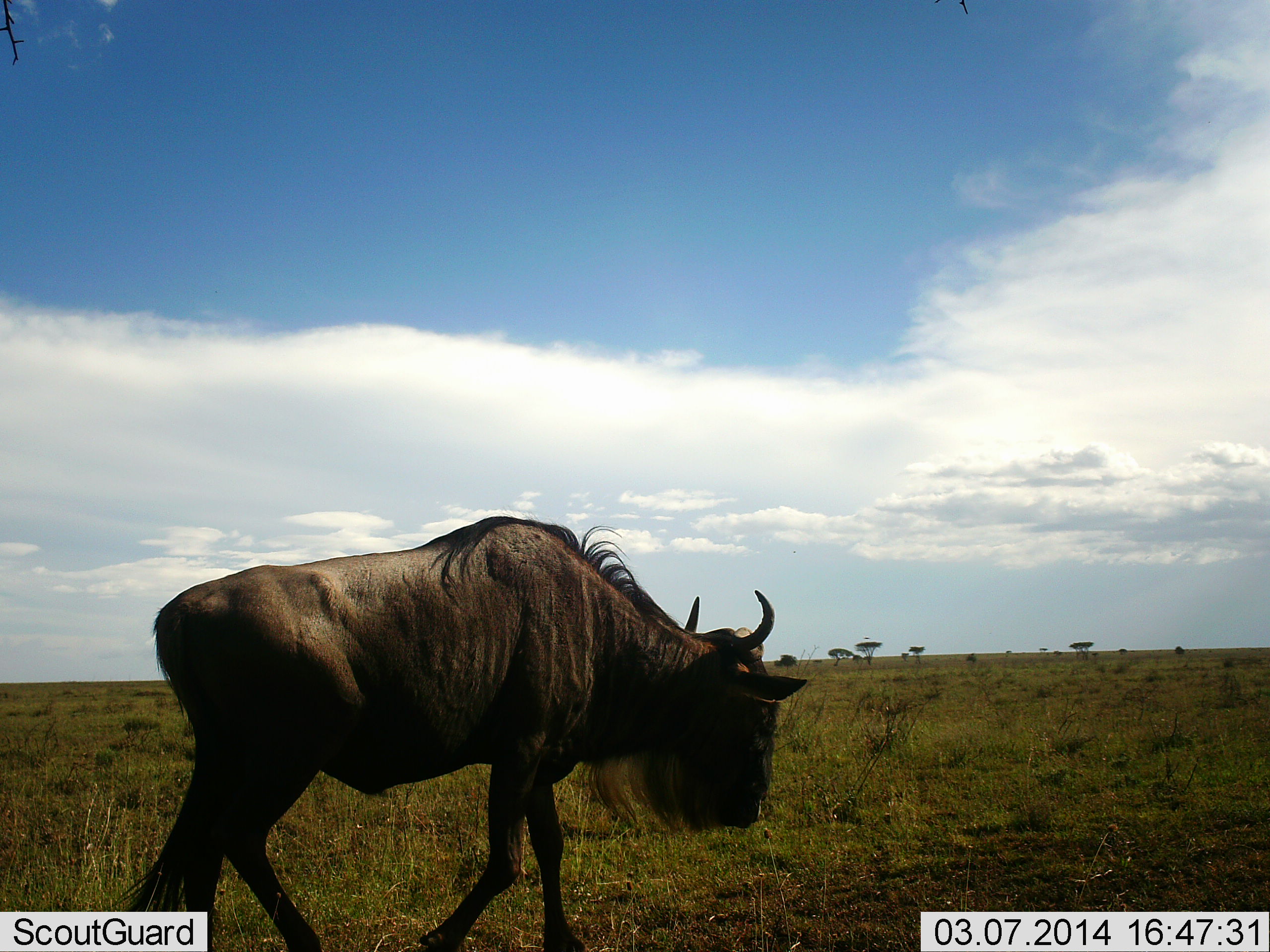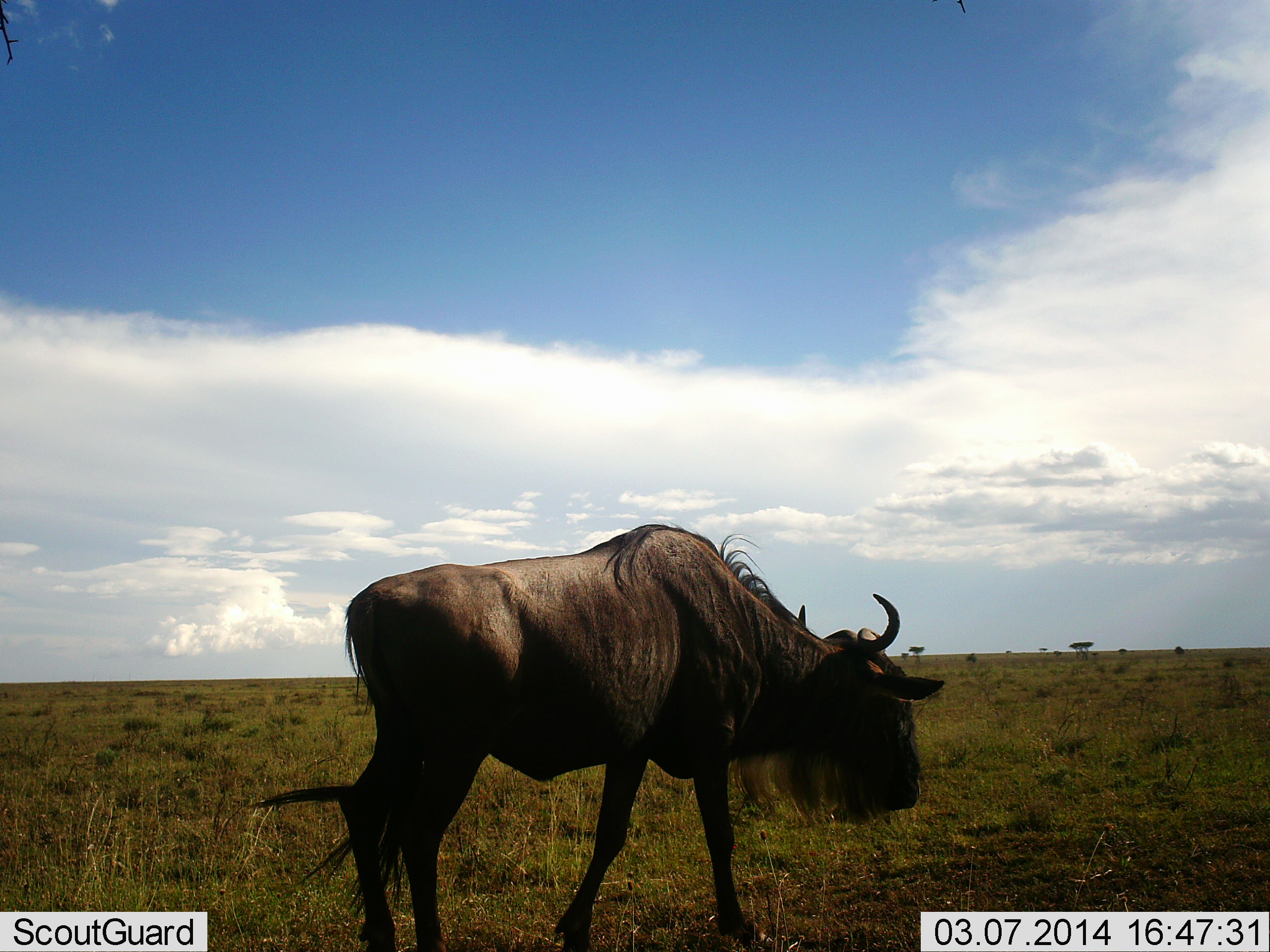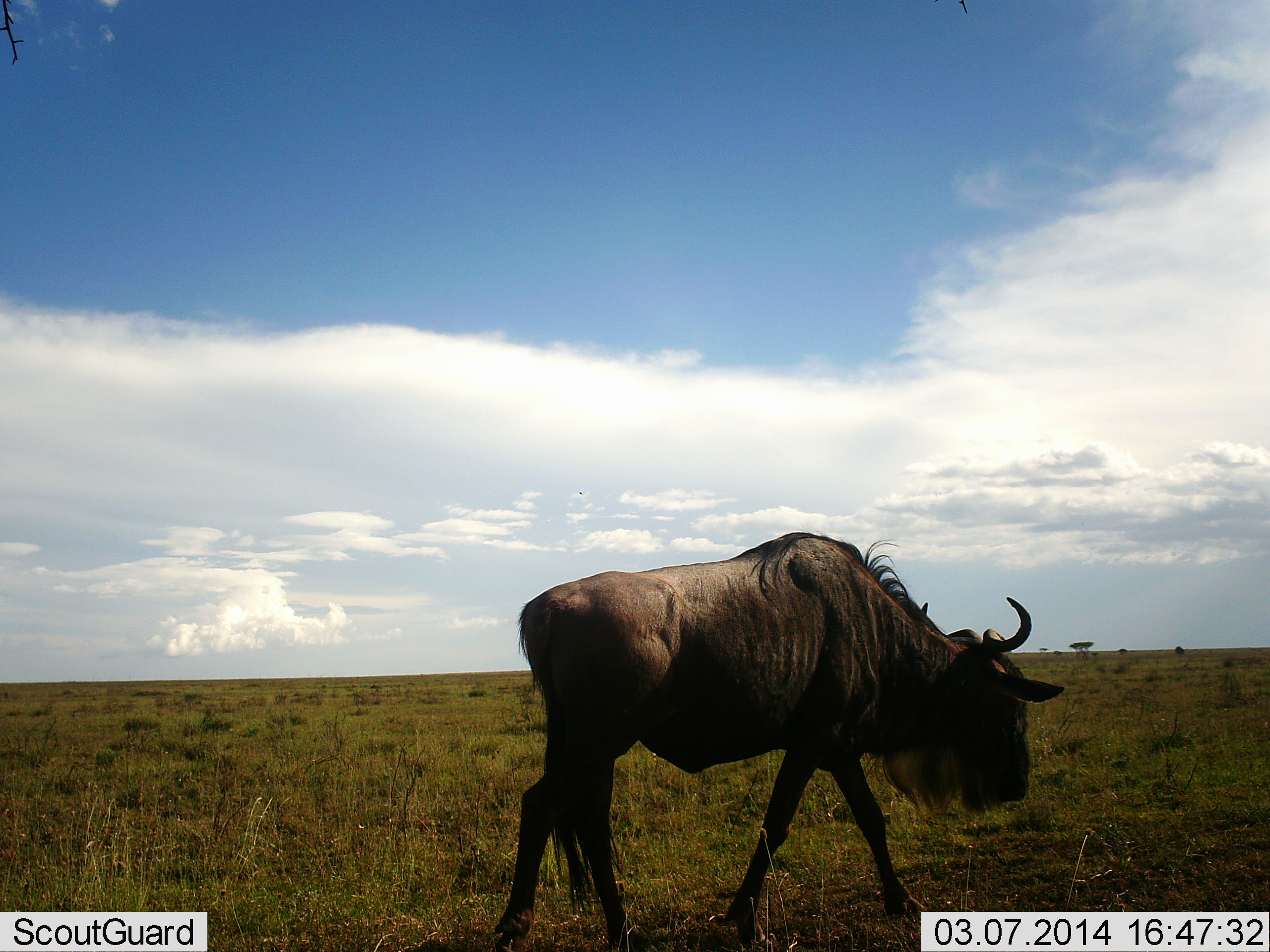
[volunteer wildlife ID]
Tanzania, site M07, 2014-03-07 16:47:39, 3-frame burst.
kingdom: Animalia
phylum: Chordata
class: Mammalia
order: Artiodactyla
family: Bovidae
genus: Connochaetes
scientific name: Connochaetes taurinus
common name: blue wildebeest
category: wildebeest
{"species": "wildebeest (blue wildebeest) (Connochaetes taurinus)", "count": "1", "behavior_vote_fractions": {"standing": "40%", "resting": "0%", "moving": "60%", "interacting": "0%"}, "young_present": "0%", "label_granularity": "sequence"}